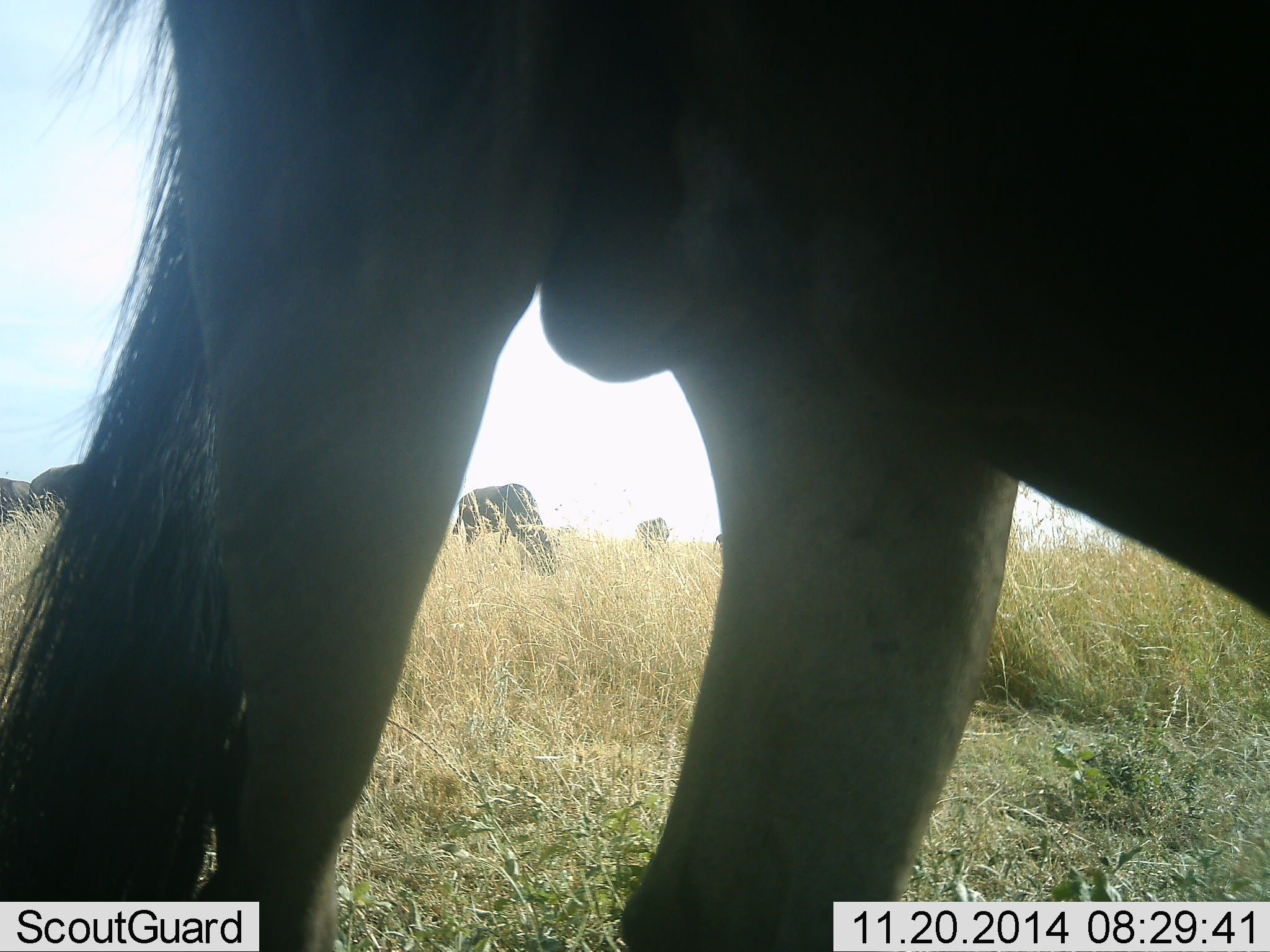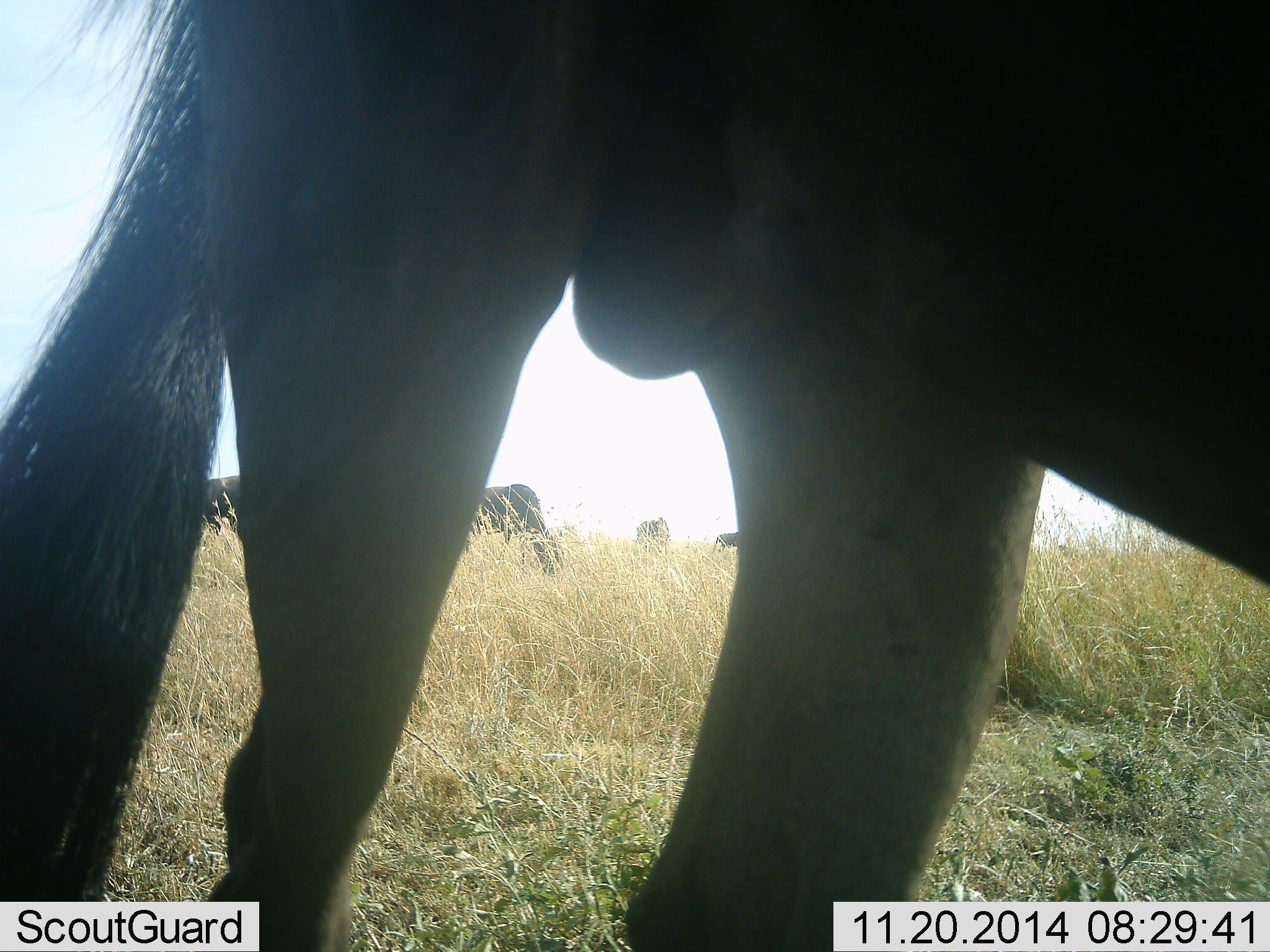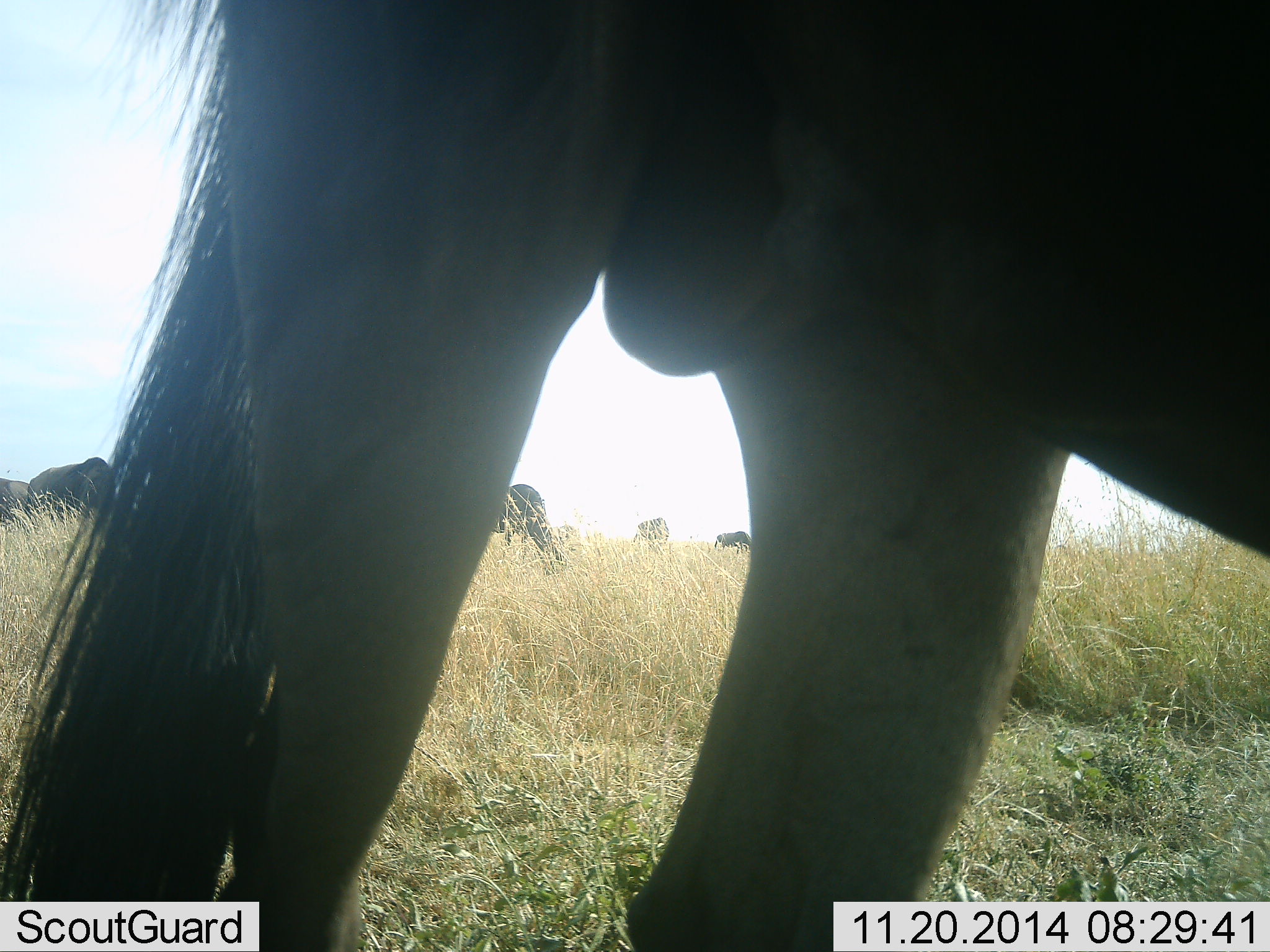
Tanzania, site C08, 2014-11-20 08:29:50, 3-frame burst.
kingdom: Animalia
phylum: Chordata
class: Mammalia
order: Artiodactyla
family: Bovidae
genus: Connochaetes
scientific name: Connochaetes taurinus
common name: blue wildebeest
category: wildebeest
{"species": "wildebeest (blue wildebeest) (Connochaetes taurinus)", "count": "5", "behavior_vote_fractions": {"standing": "40%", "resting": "0%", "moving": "40%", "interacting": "0%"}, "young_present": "0%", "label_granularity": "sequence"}